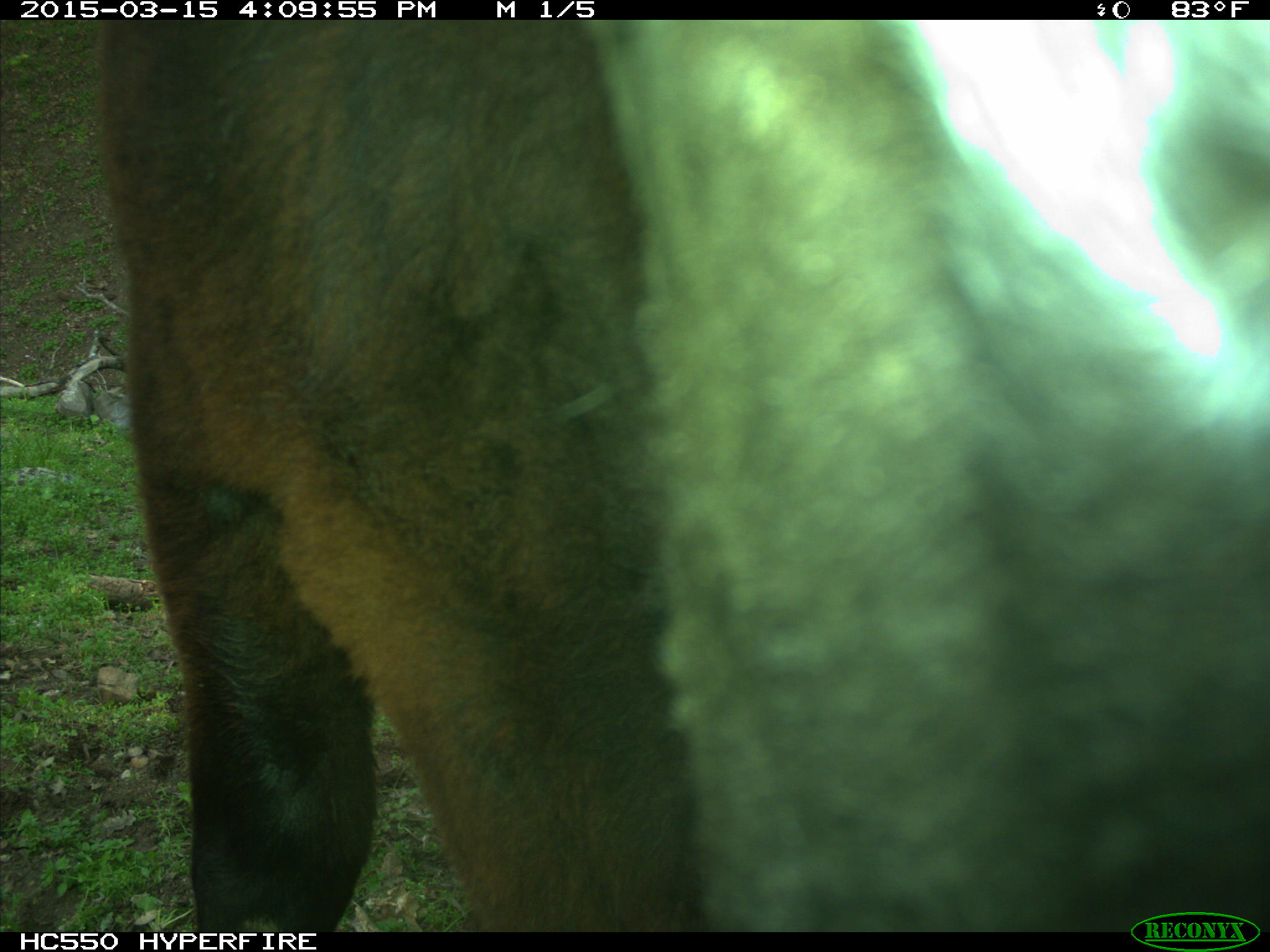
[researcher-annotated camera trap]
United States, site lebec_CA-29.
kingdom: Animalia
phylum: Chordata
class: Mammalia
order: Artiodactyla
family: Bovidae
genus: Bos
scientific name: Bos taurus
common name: domestic cow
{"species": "Bos taurus (domestic cow)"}